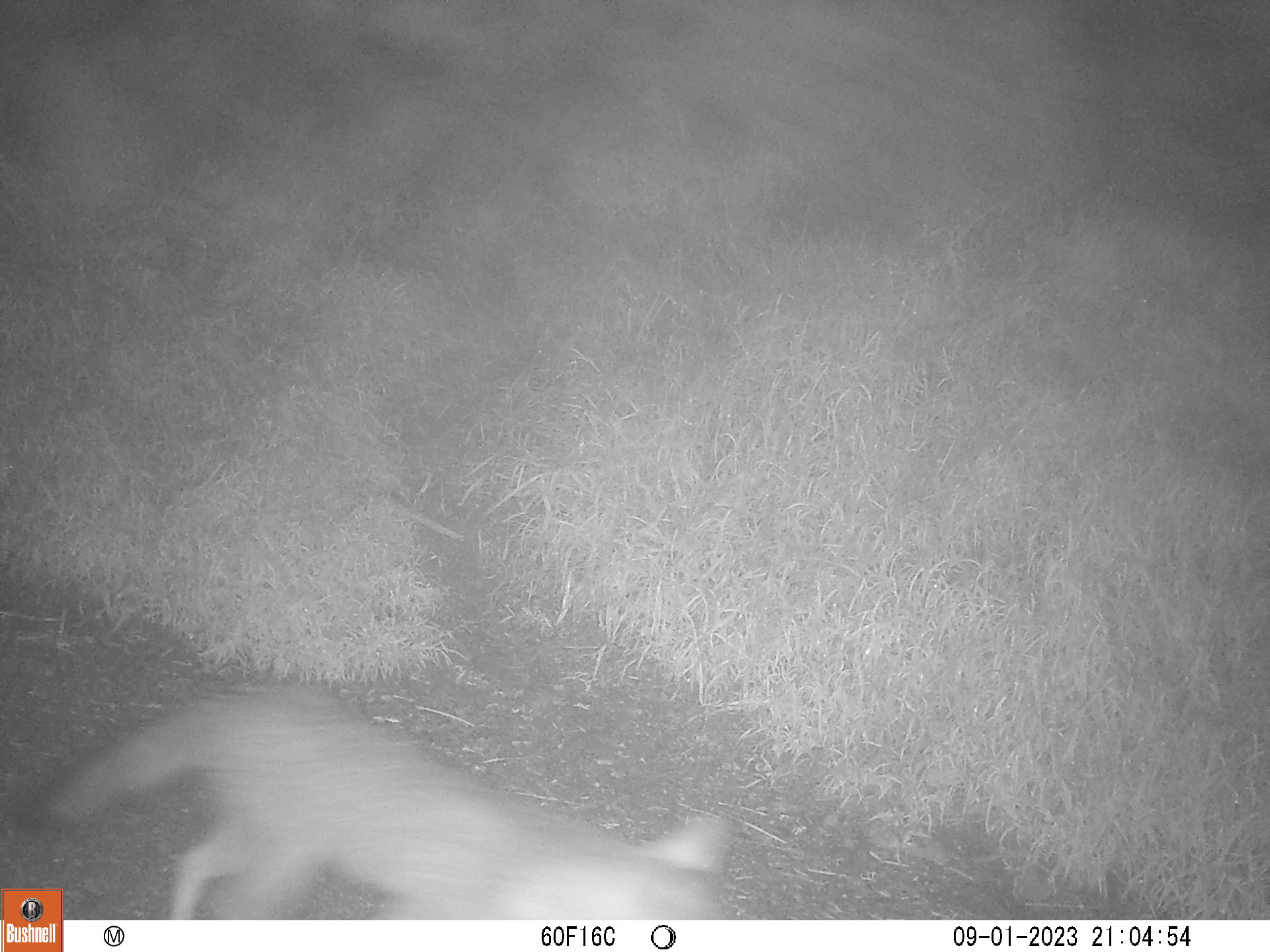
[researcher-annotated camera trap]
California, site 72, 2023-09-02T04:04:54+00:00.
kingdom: Animalia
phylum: Chordata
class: Mammalia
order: Carnivora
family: Canidae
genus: Urocyon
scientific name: Urocyon cinereoargenteus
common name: gray fox